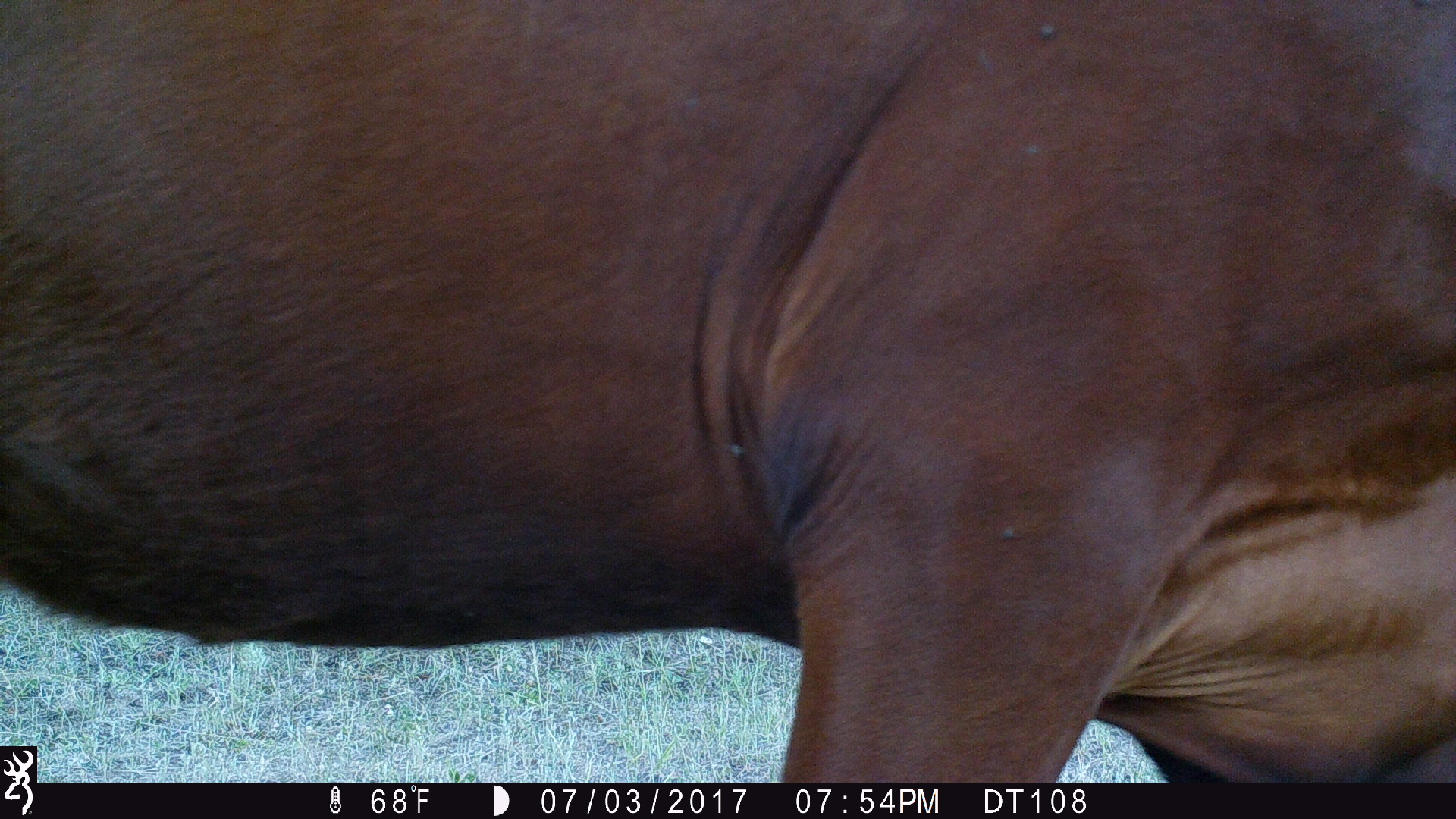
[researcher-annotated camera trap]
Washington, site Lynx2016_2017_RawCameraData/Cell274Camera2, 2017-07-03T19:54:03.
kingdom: Animalia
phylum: Chordata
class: Mammalia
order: Artiodactyla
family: Bovidae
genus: Bos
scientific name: Bos taurus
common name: domestic cattle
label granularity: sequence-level